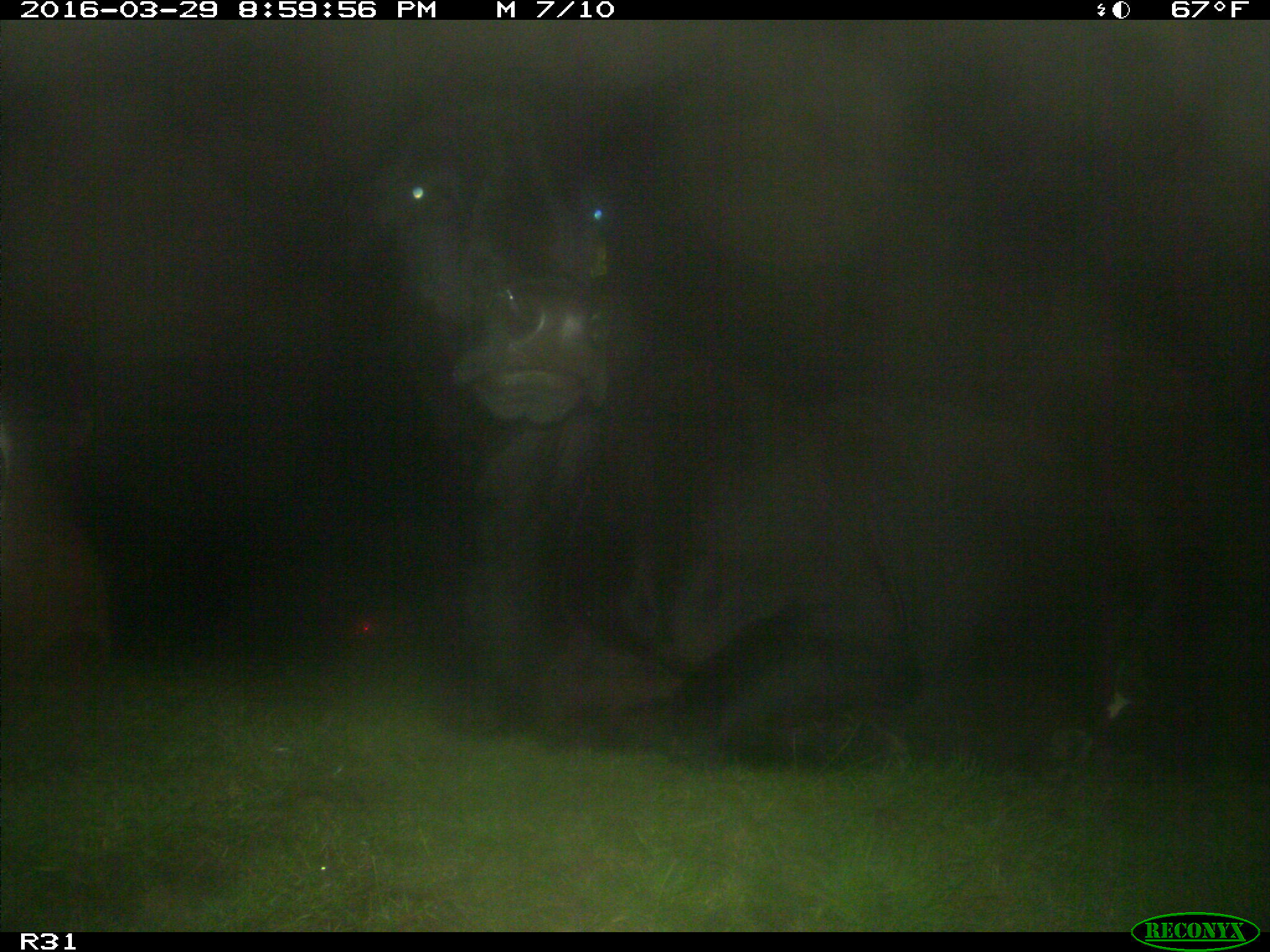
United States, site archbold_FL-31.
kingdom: Animalia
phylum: Chordata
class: Mammalia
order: Artiodactyla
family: Bovidae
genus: Bos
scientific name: Bos taurus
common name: domestic cow